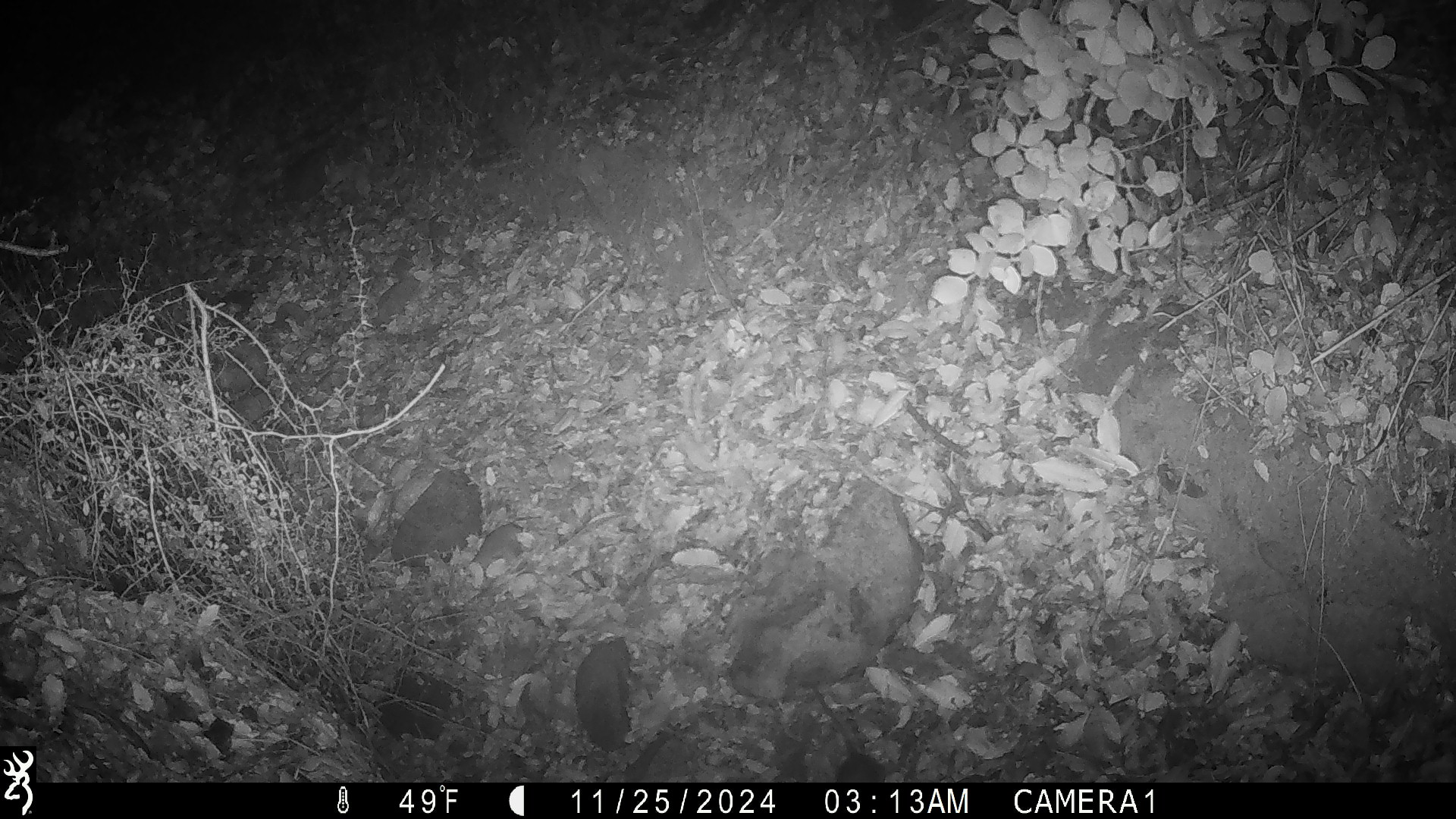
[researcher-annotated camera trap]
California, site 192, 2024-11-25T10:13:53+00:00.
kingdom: Animalia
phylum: Chordata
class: Mammalia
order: Rodentia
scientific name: Rodentia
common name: mouse or rat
Mouse or rat (Rodentia).